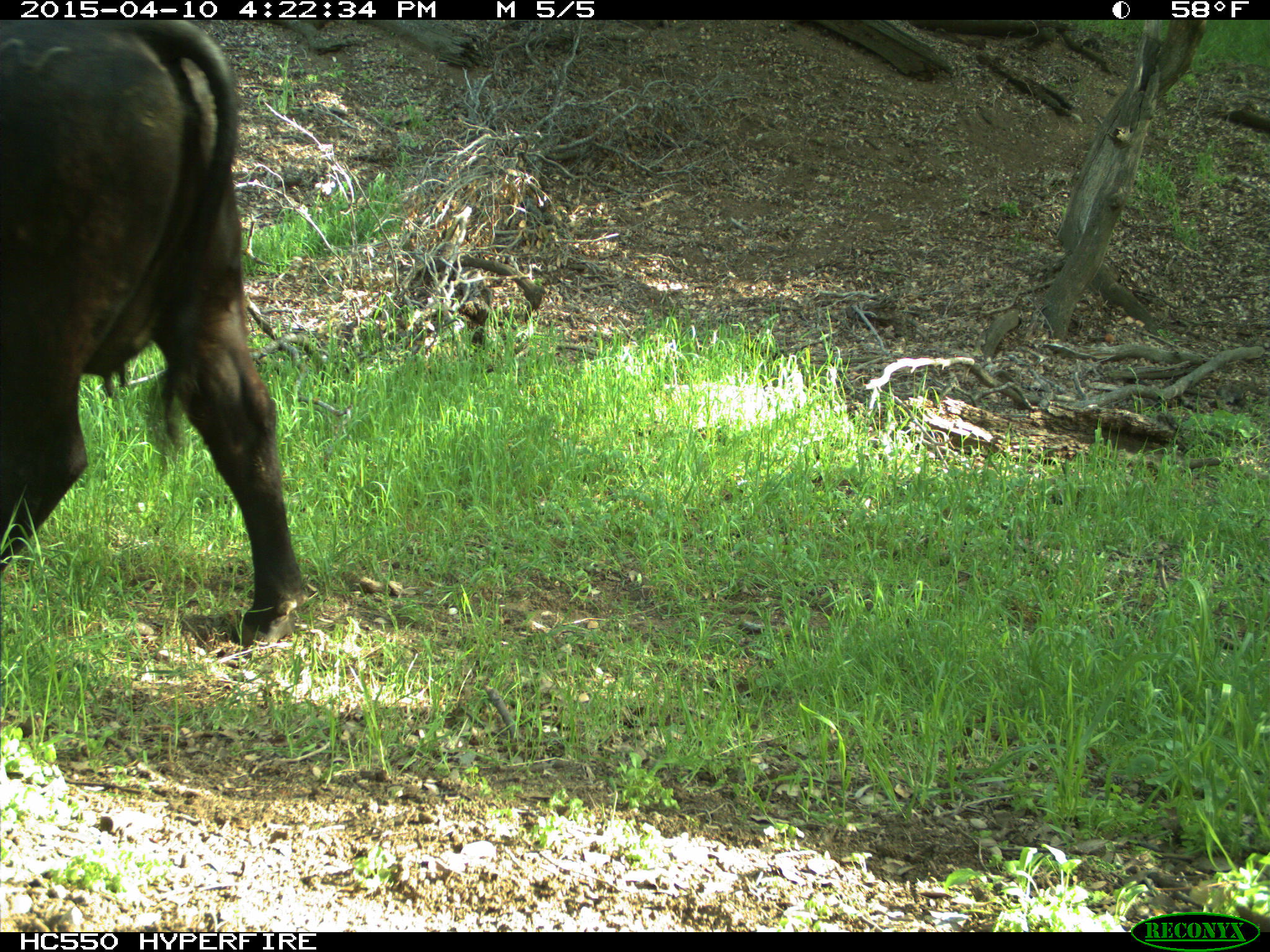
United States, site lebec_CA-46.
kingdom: Animalia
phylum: Chordata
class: Mammalia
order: Artiodactyla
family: Bovidae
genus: Bos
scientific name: Bos taurus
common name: domestic cow